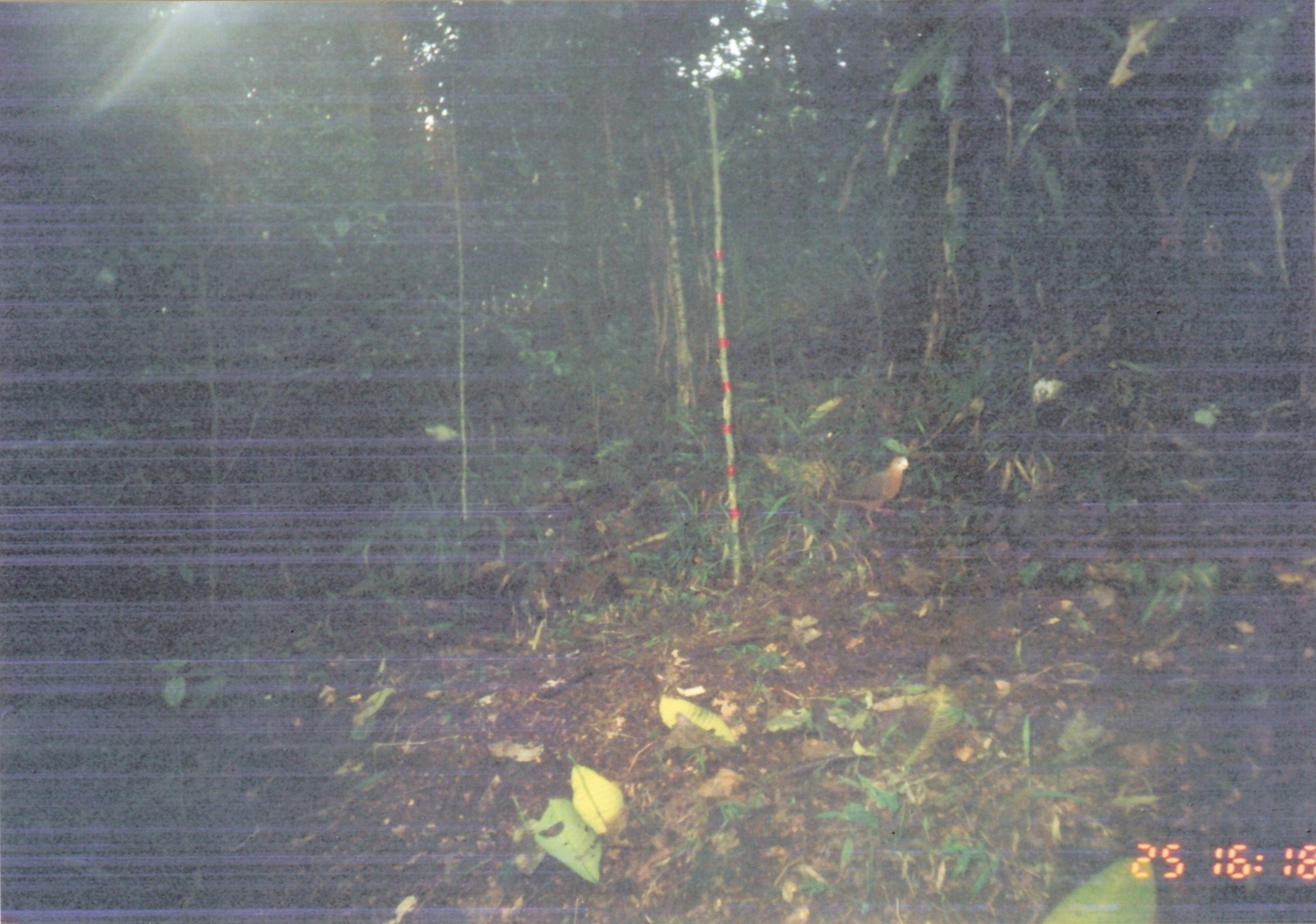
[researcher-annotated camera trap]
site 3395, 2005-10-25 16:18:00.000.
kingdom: Animalia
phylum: Chordata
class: Aves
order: Columbiformes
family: Columbidae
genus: Columba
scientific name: Columba larvata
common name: lemon dove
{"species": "Columba larvata (lemon dove)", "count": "1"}